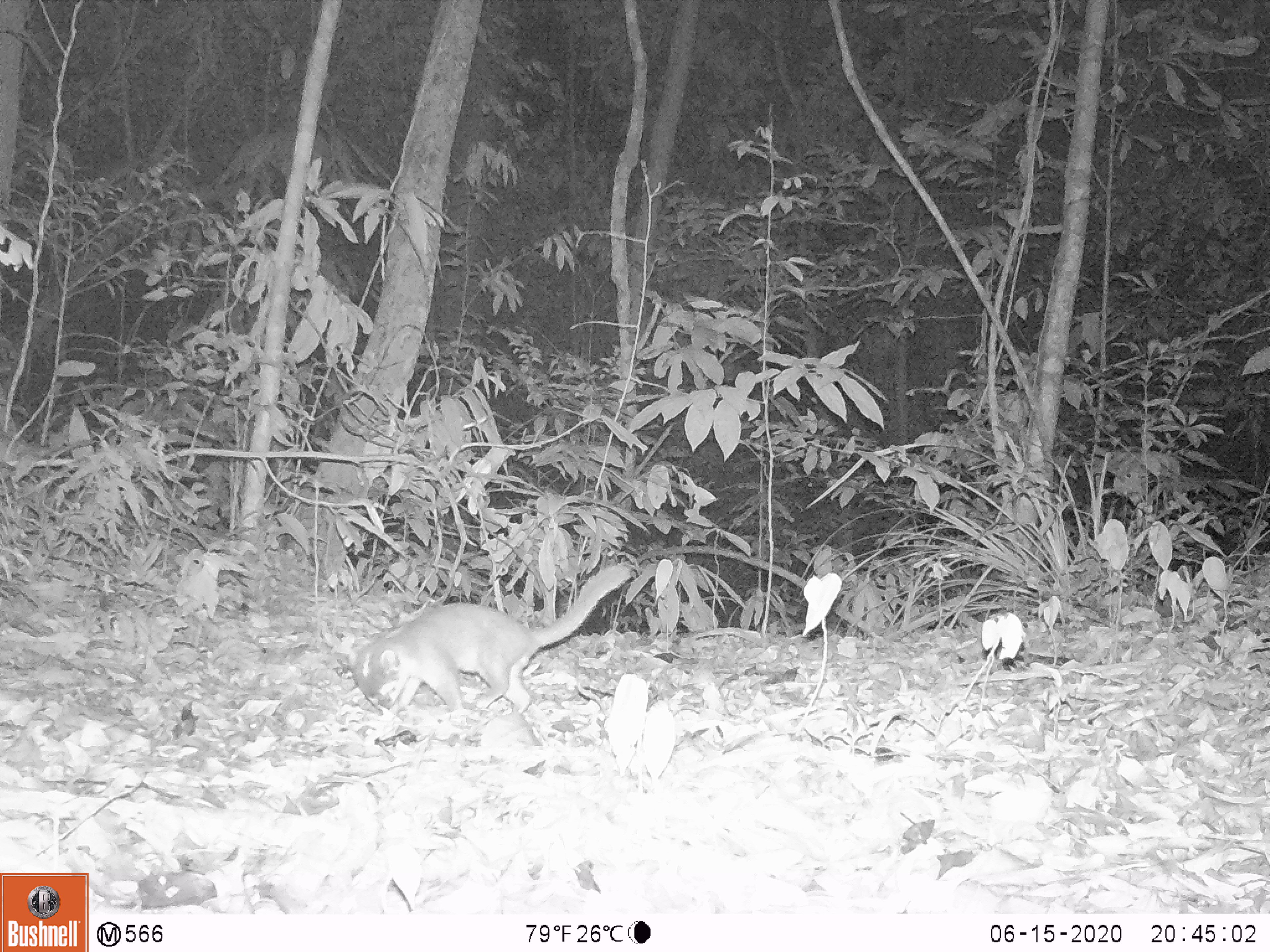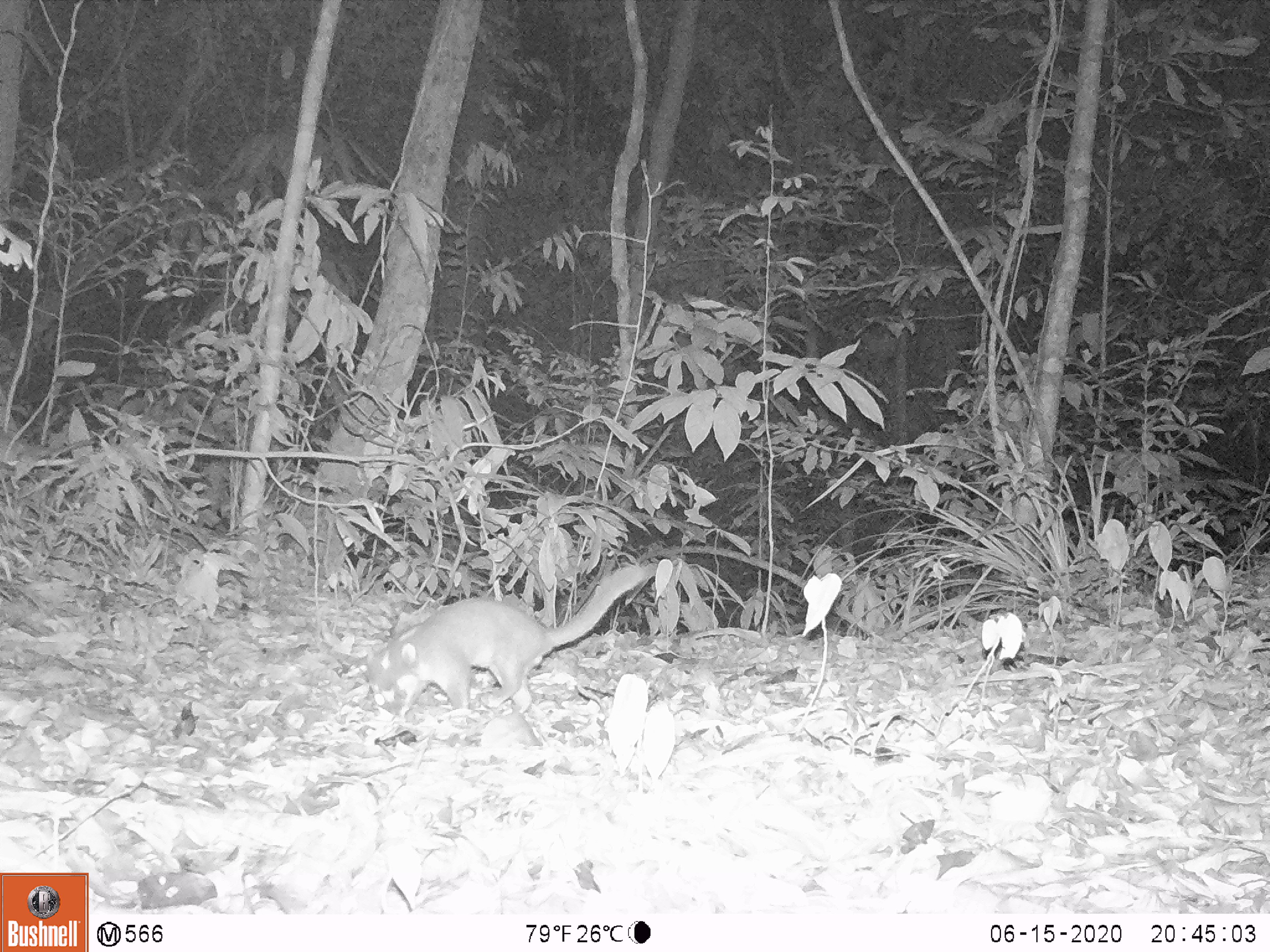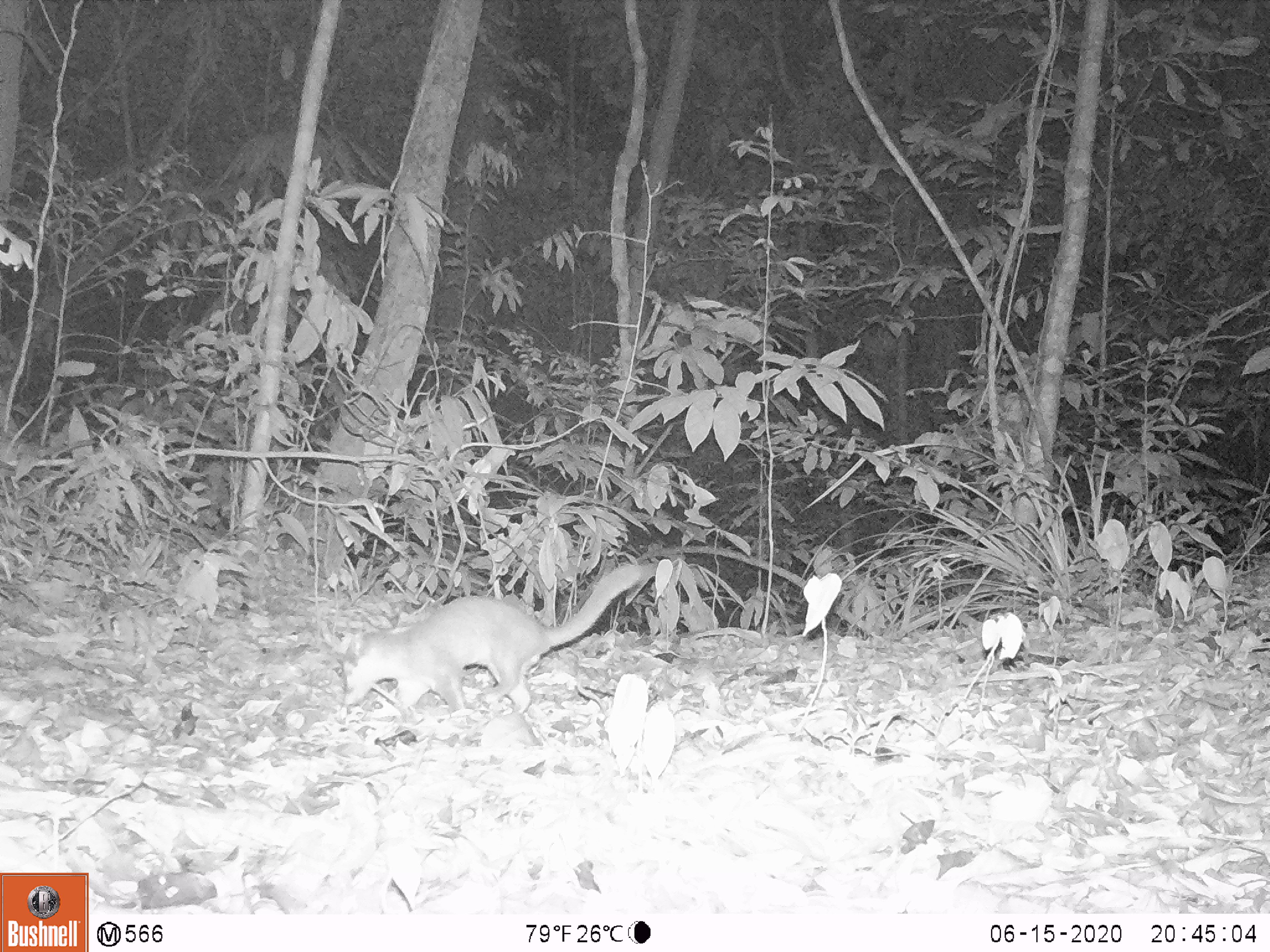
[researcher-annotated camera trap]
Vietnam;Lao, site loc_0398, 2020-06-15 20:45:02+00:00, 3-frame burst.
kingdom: Animalia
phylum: Chordata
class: Mammalia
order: Carnivora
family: Mustelidae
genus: Melogale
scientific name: Melogale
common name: ferret badger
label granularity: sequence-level